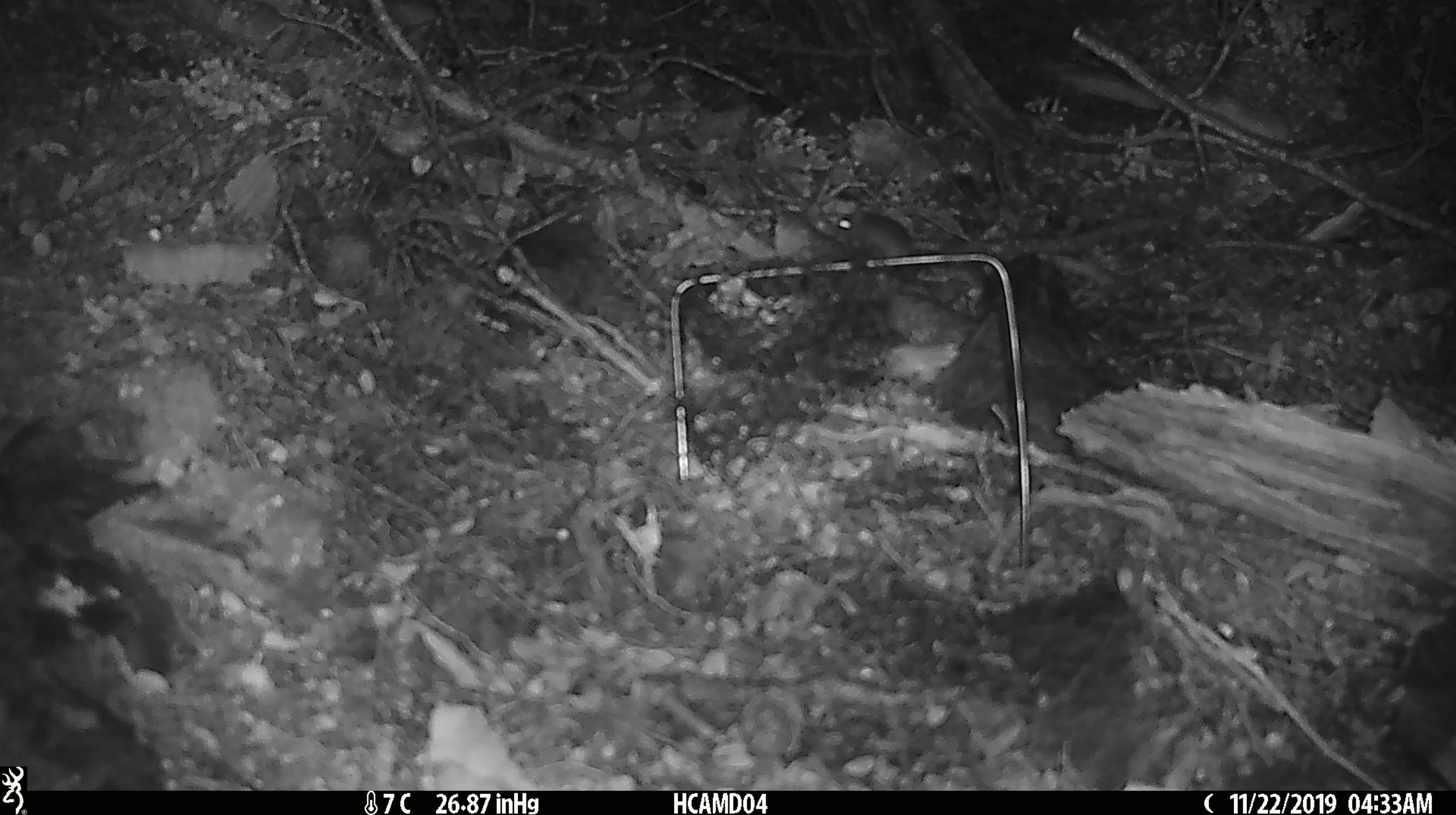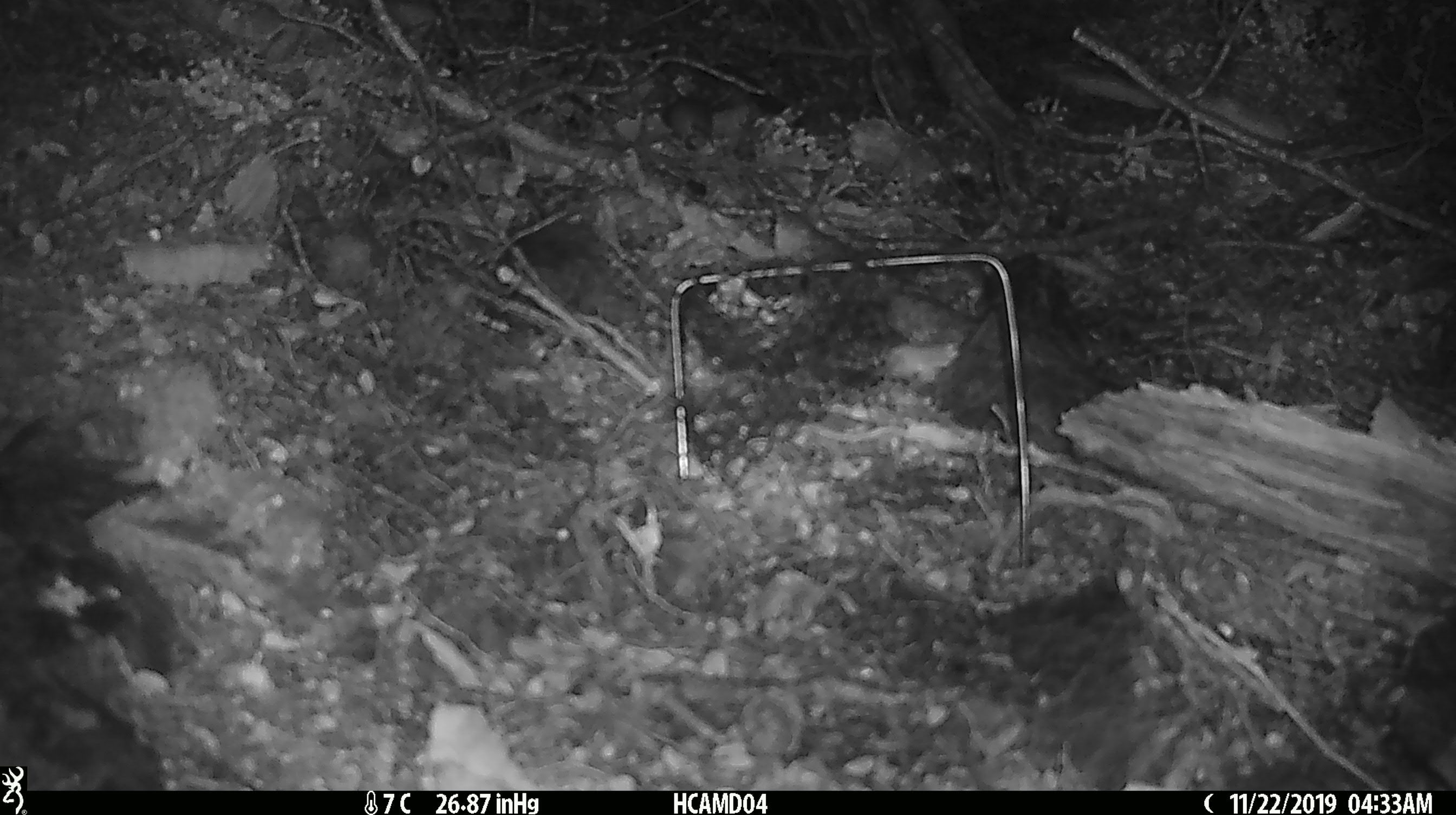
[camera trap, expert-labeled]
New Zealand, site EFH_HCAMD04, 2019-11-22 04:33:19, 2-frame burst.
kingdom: Animalia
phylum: Chordata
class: Mammalia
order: Rodentia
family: Muridae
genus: Mus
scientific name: Mus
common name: mouse